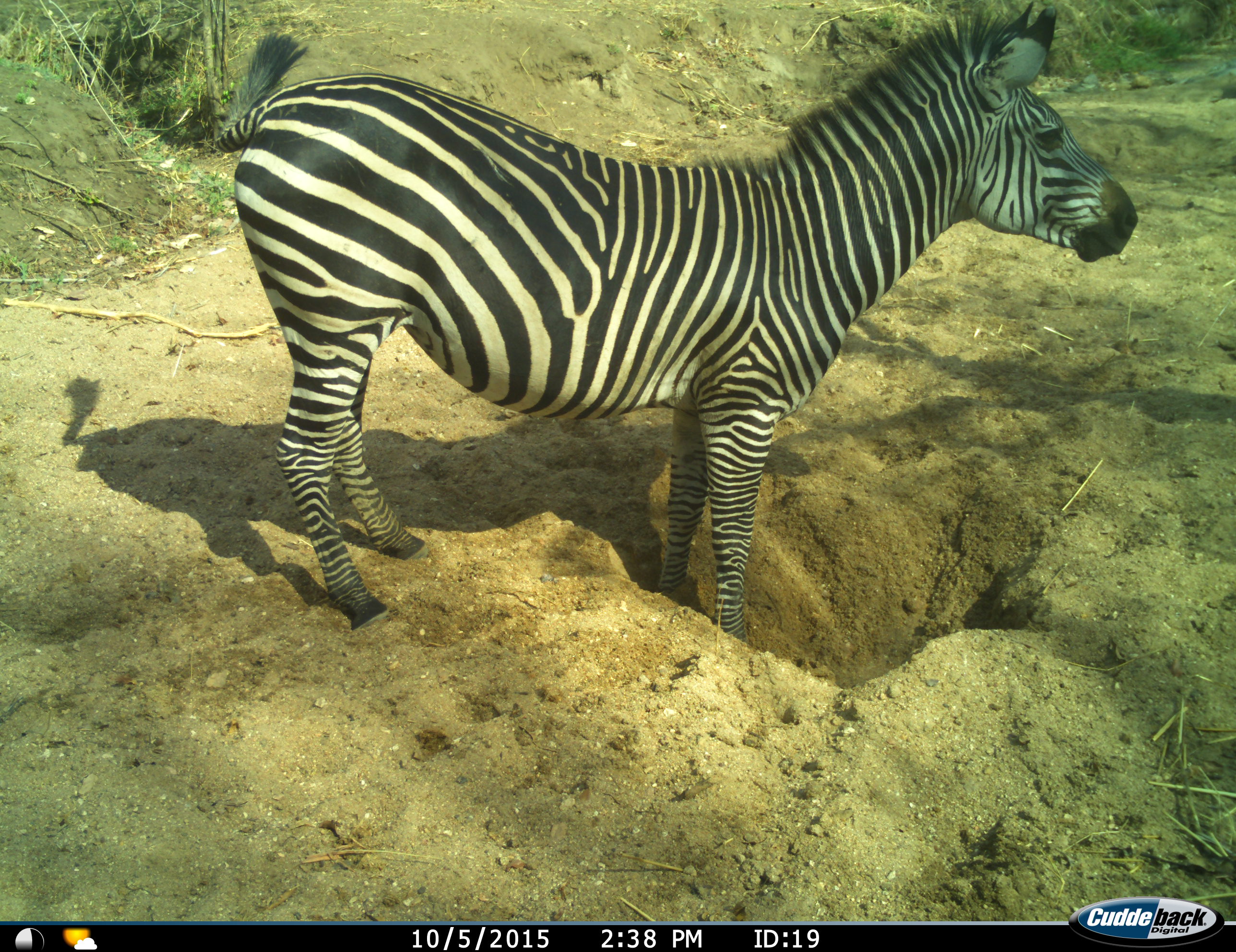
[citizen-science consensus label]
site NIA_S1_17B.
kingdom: Animalia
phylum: Chordata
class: Mammalia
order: Perissodactyla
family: Equidae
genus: Equus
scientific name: Equus quagga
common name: plains zebra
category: zebraplains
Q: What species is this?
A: Zebraplains (plains zebra) (Equus quagga).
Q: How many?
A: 1.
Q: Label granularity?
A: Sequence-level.